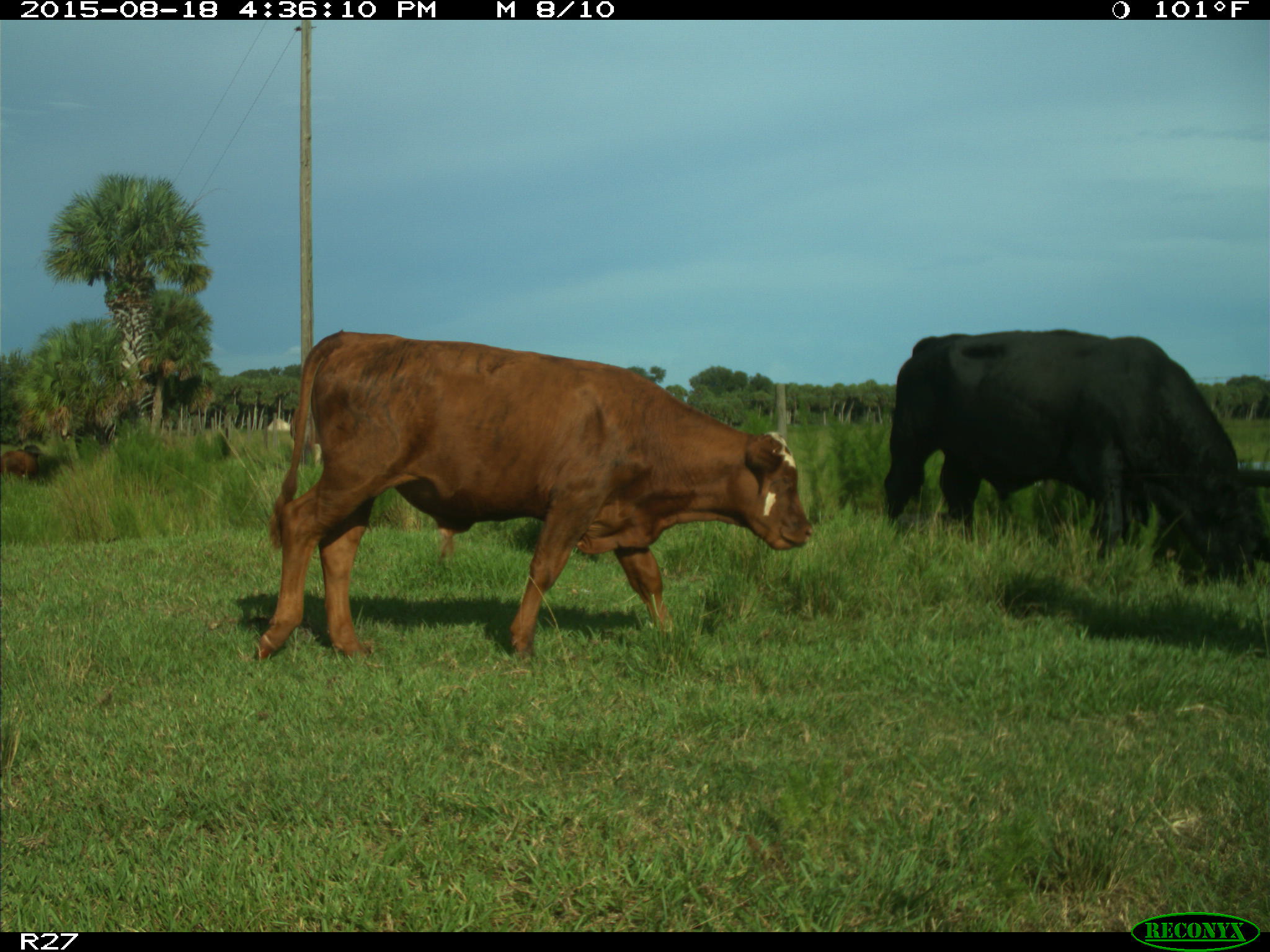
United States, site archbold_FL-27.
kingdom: Animalia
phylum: Chordata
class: Mammalia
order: Artiodactyla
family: Bovidae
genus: Bos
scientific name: Bos taurus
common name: domestic cow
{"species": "Bos taurus (domestic cow)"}